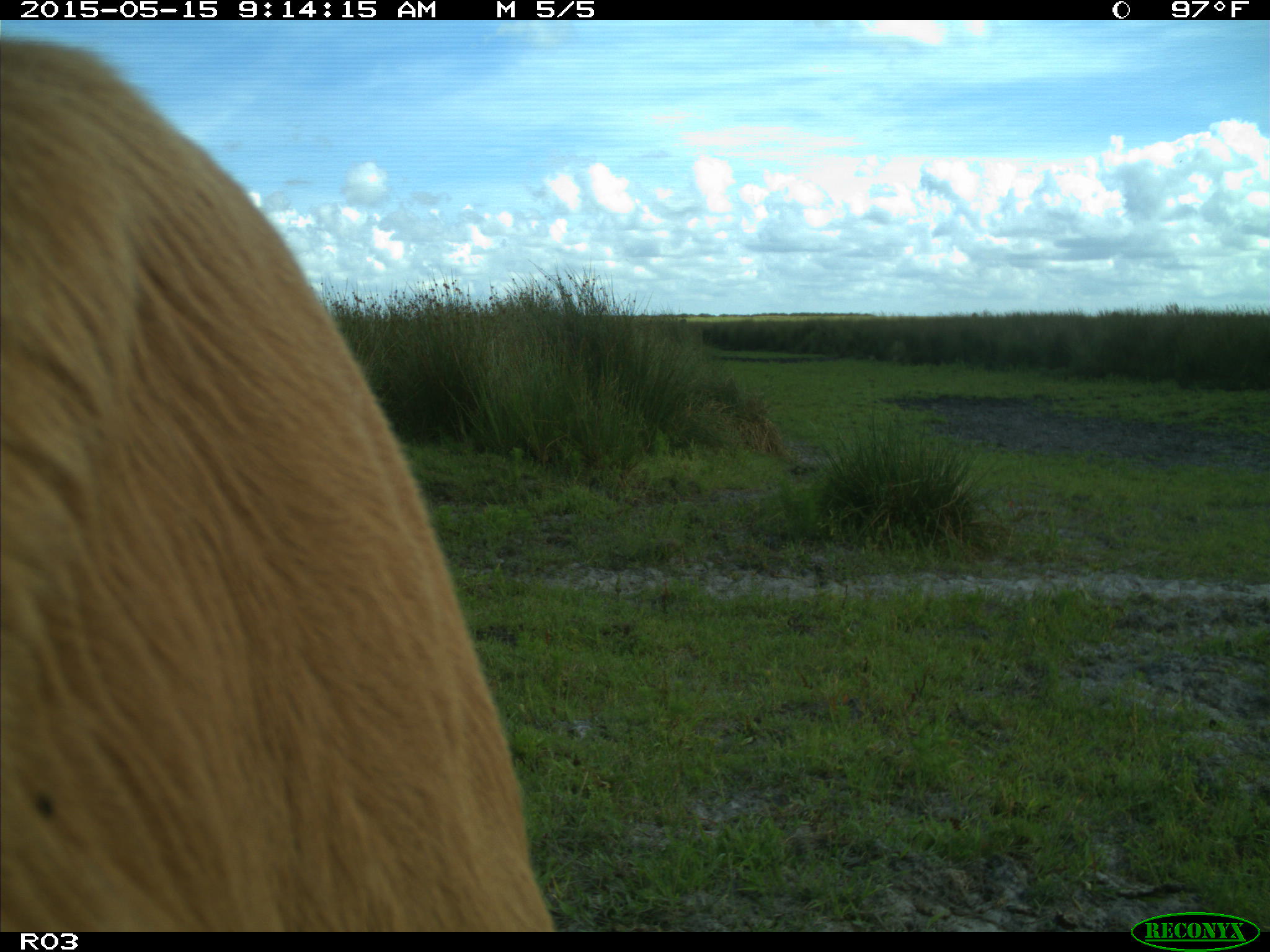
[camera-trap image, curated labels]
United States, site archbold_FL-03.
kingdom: Animalia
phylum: Chordata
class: Mammalia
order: Artiodactyla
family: Bovidae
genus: Bos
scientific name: Bos taurus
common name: domestic cow